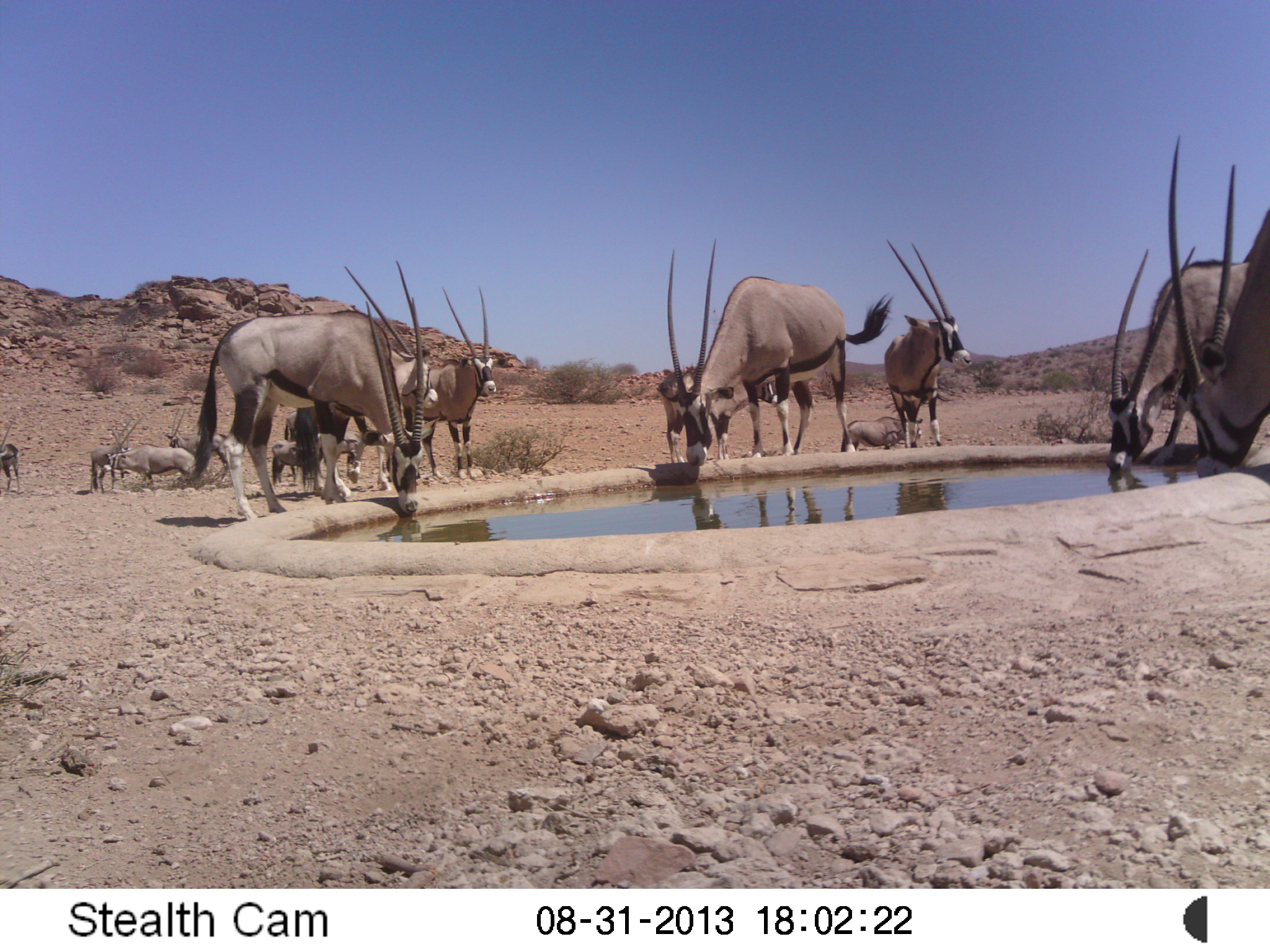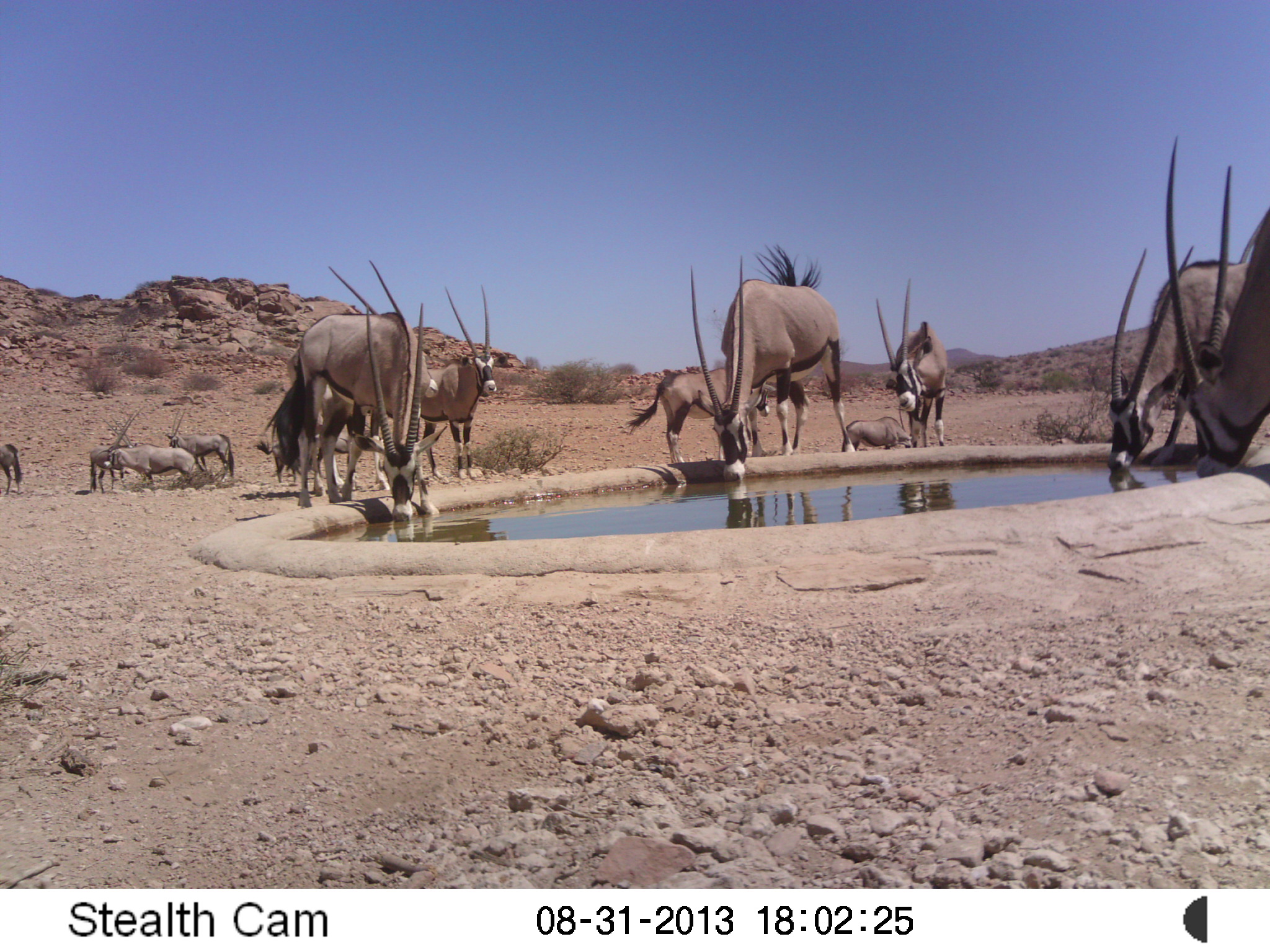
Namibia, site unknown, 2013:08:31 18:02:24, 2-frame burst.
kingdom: Animalia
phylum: Chordata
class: Mammalia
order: Artiodactyla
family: Bovidae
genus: Oryx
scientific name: Oryx gazella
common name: gemsbok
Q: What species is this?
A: Oryx gazella (gemsbok).